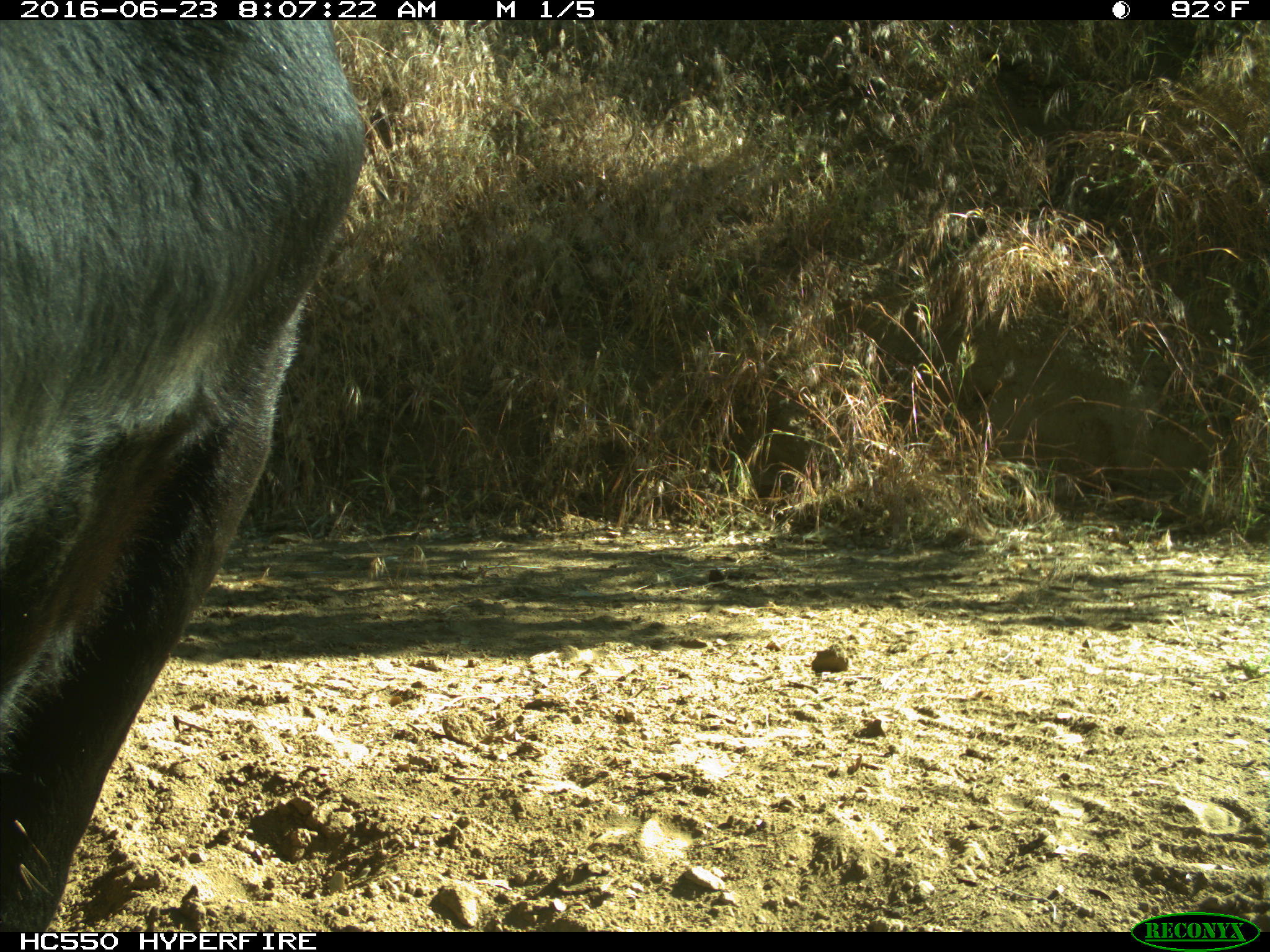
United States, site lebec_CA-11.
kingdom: Animalia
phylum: Chordata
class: Mammalia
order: Artiodactyla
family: Bovidae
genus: Bos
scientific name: Bos taurus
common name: domestic cow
Bos taurus (domestic cow).